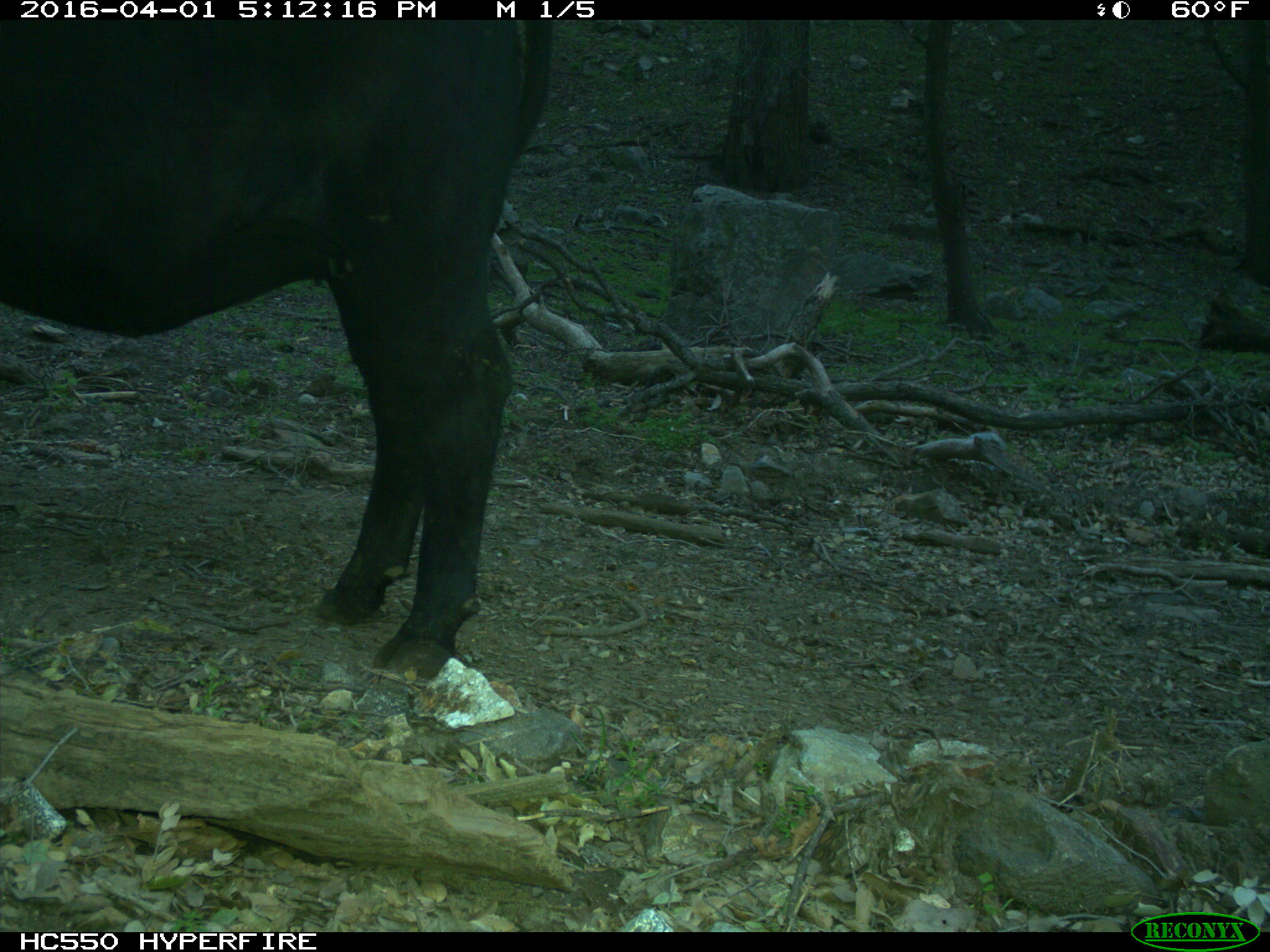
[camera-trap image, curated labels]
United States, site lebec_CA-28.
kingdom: Animalia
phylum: Chordata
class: Mammalia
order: Artiodactyla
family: Bovidae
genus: Bos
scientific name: Bos taurus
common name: domestic cow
Bos taurus (domestic cow).